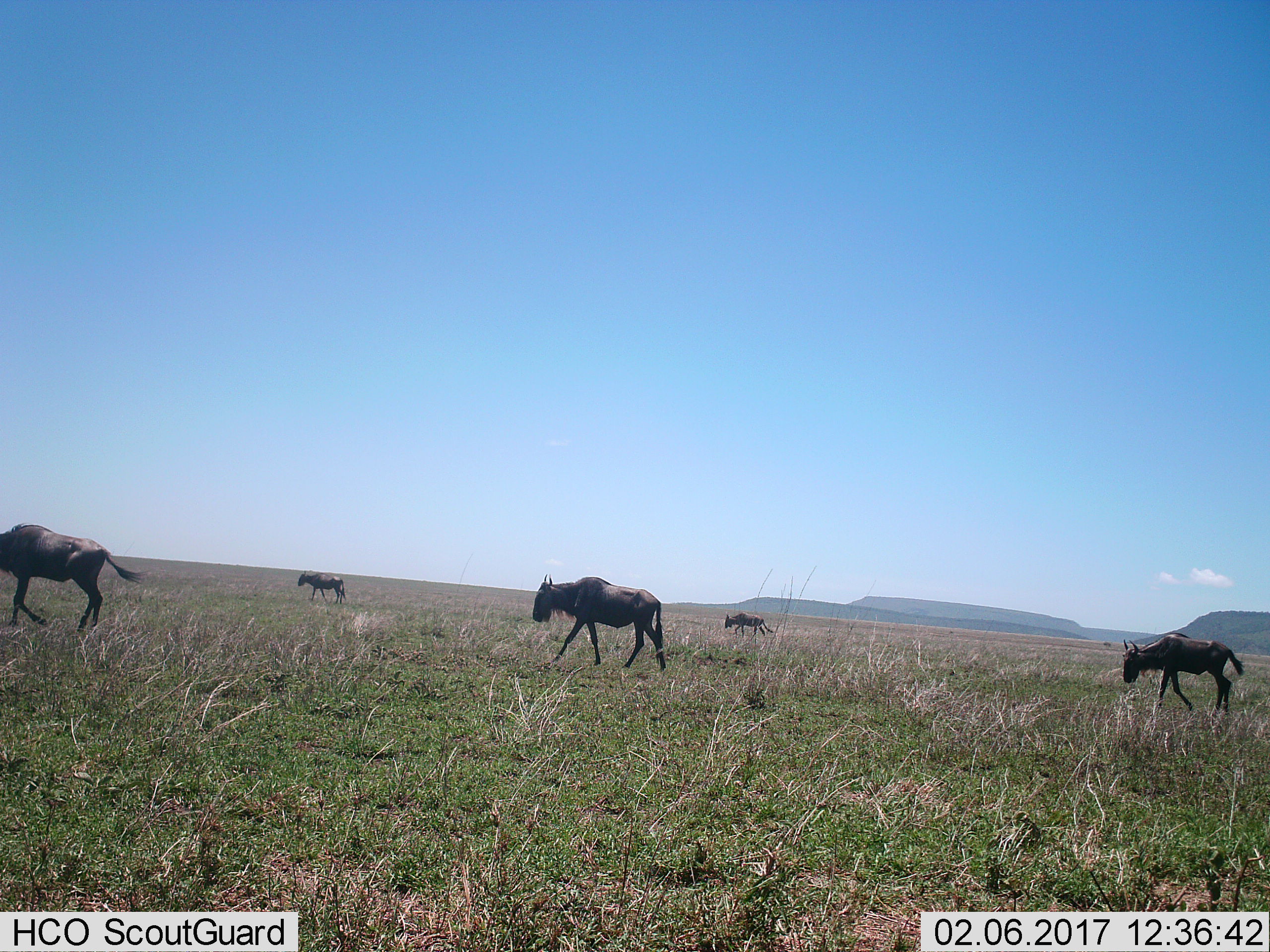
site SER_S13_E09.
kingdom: Animalia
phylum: Chordata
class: Mammalia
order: Artiodactyla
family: Bovidae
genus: Connochaetes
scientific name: Connochaetes taurinus taurinus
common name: blue wildebeest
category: wildebeestblue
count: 5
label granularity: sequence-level